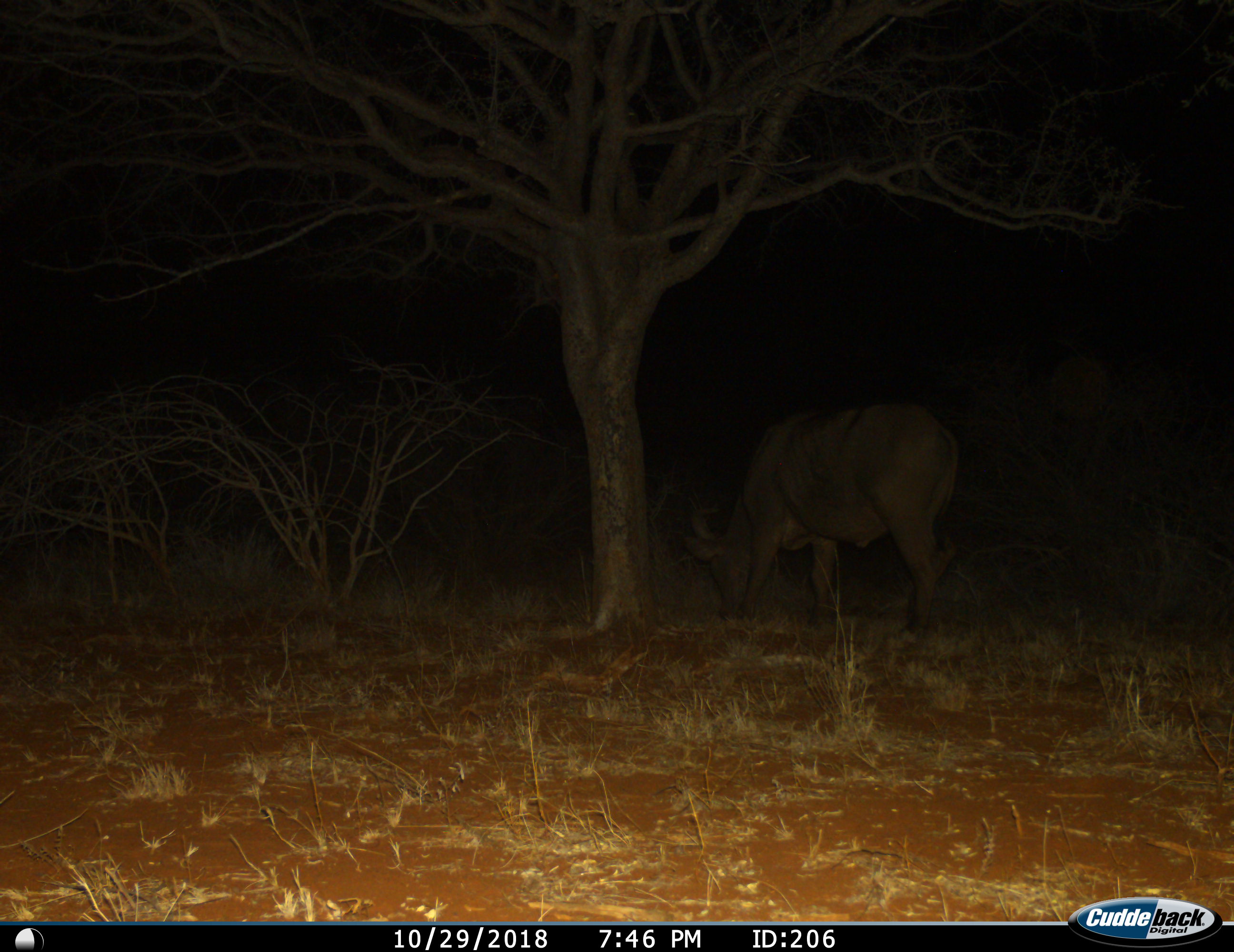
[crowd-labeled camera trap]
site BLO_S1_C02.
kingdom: Animalia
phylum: Chordata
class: Mammalia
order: Artiodactyla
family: Bovidae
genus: Syncerus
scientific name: Syncerus caffer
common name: african buffalo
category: buffalo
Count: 1.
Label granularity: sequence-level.